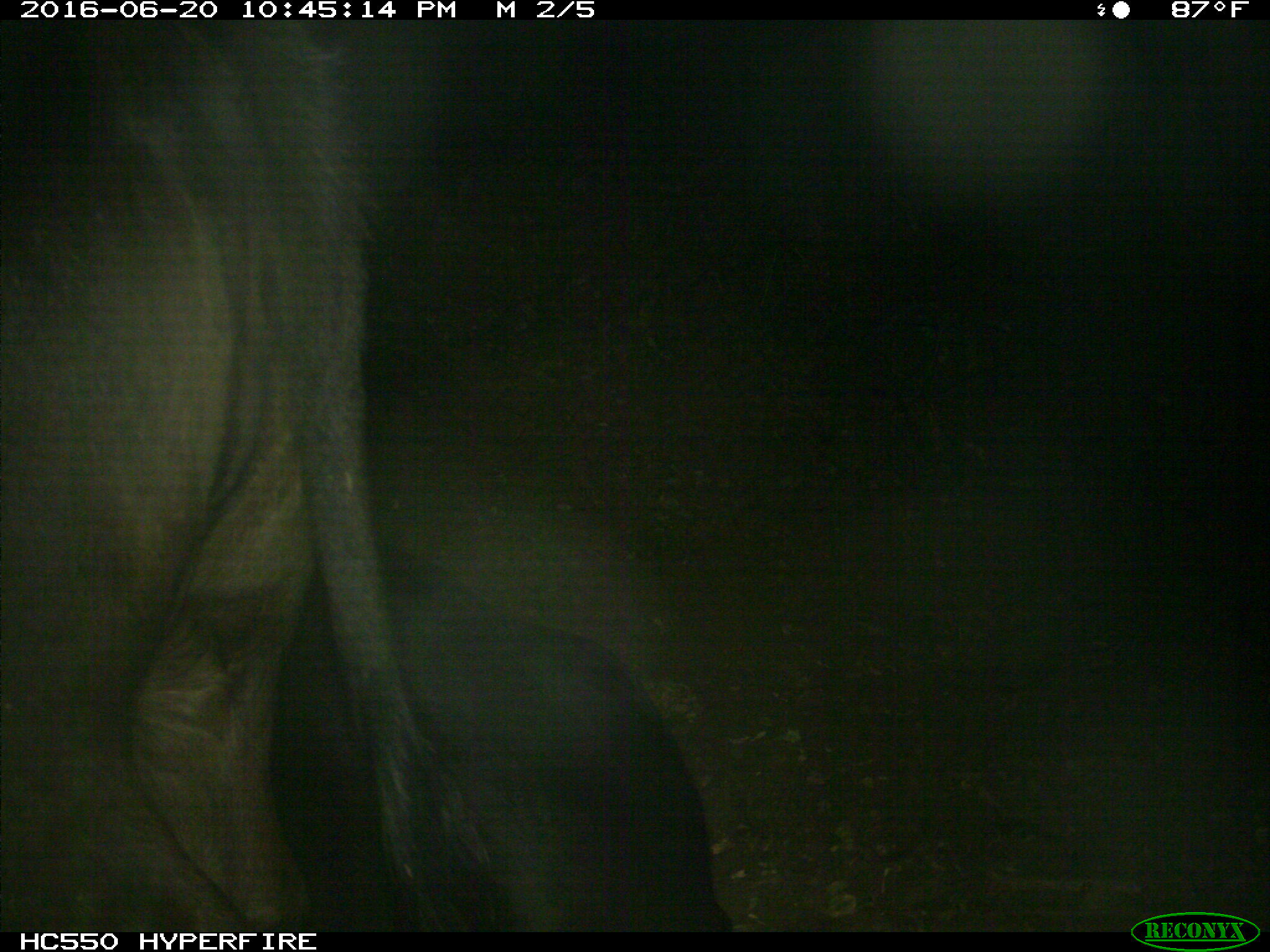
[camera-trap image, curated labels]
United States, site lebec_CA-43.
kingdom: Animalia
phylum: Chordata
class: Mammalia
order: Artiodactyla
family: Bovidae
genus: Bos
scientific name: Bos taurus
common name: domestic cow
Bos taurus (domestic cow).